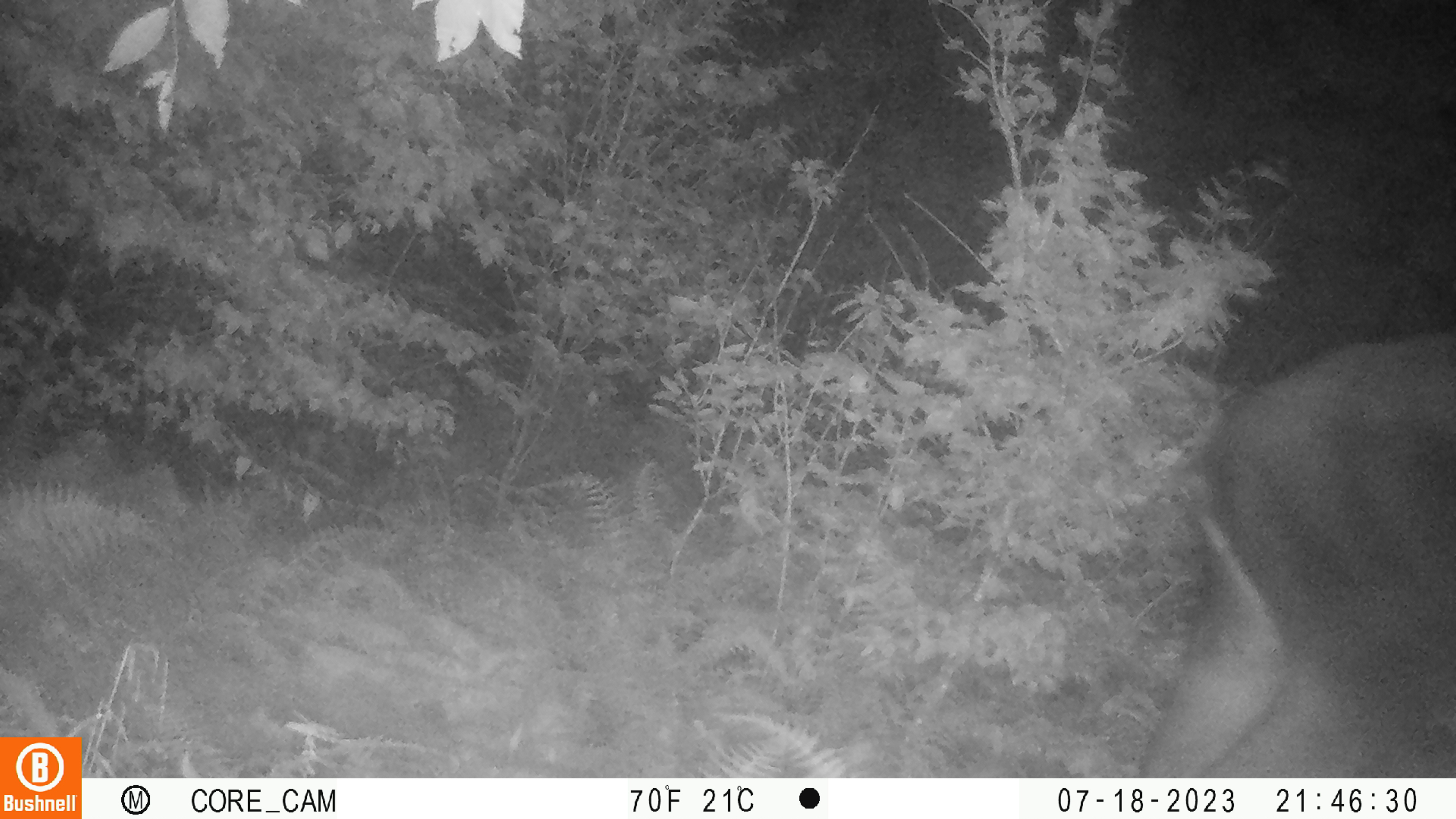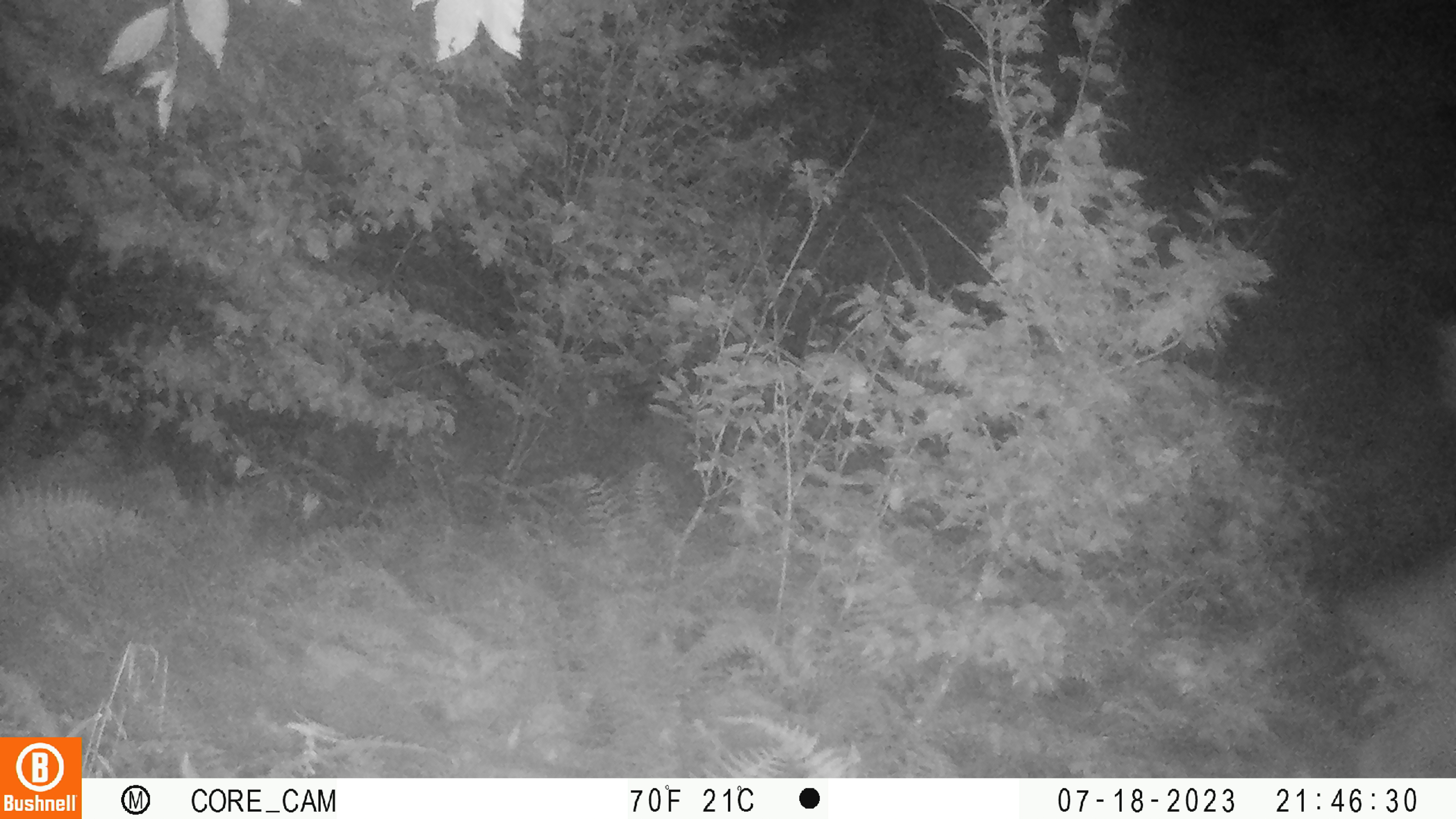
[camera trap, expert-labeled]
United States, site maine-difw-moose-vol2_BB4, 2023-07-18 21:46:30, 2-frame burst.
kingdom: Animalia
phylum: Chordata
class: Mammalia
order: Artiodactyla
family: Cervidae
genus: Alces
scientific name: Alces alces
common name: moose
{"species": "moose (Alces alces)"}